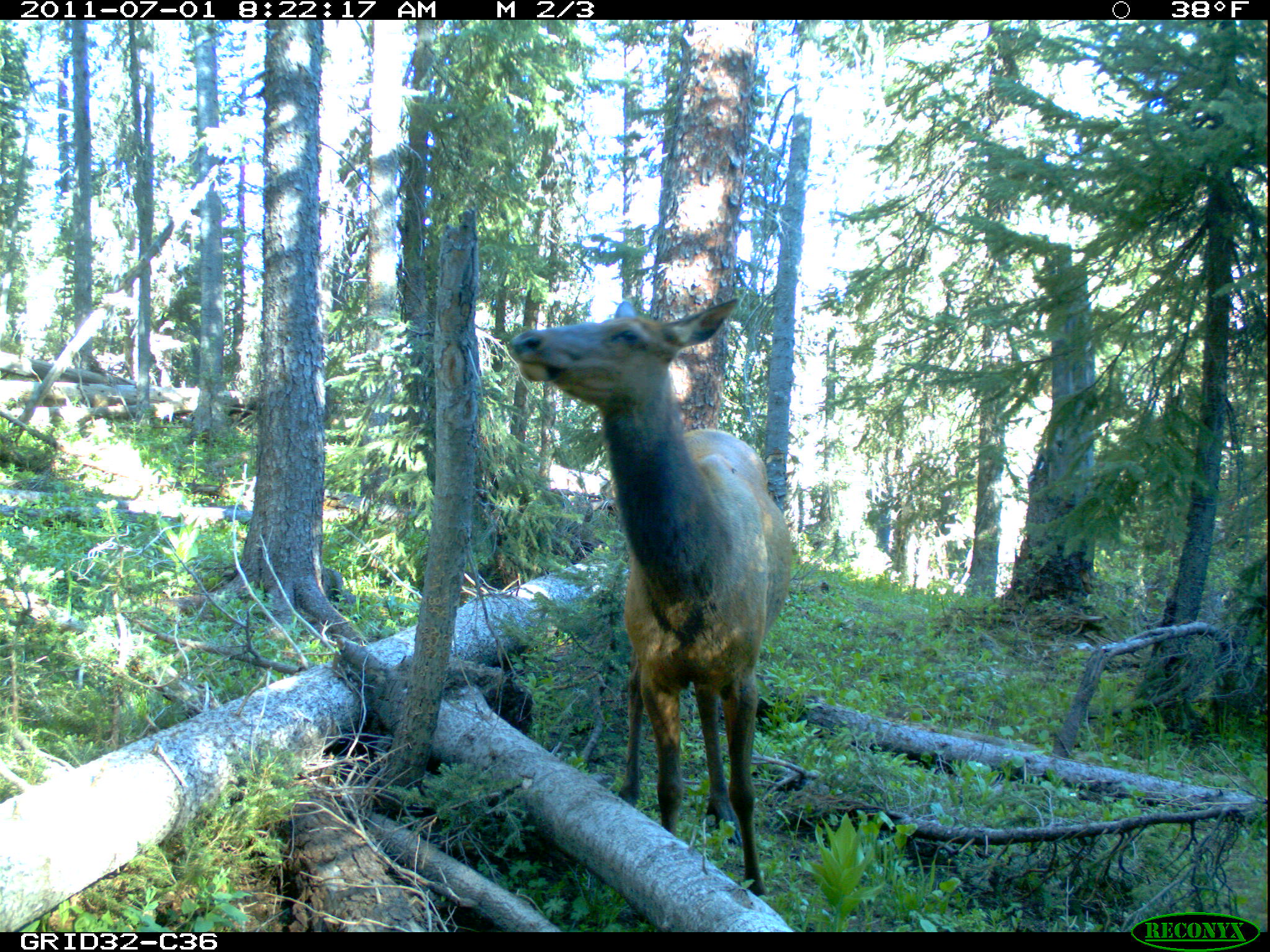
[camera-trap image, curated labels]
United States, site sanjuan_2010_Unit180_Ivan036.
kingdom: Animalia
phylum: Chordata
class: Mammalia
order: Artiodactyla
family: Cervidae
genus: Cervus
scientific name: Cervus elaphus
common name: red deer